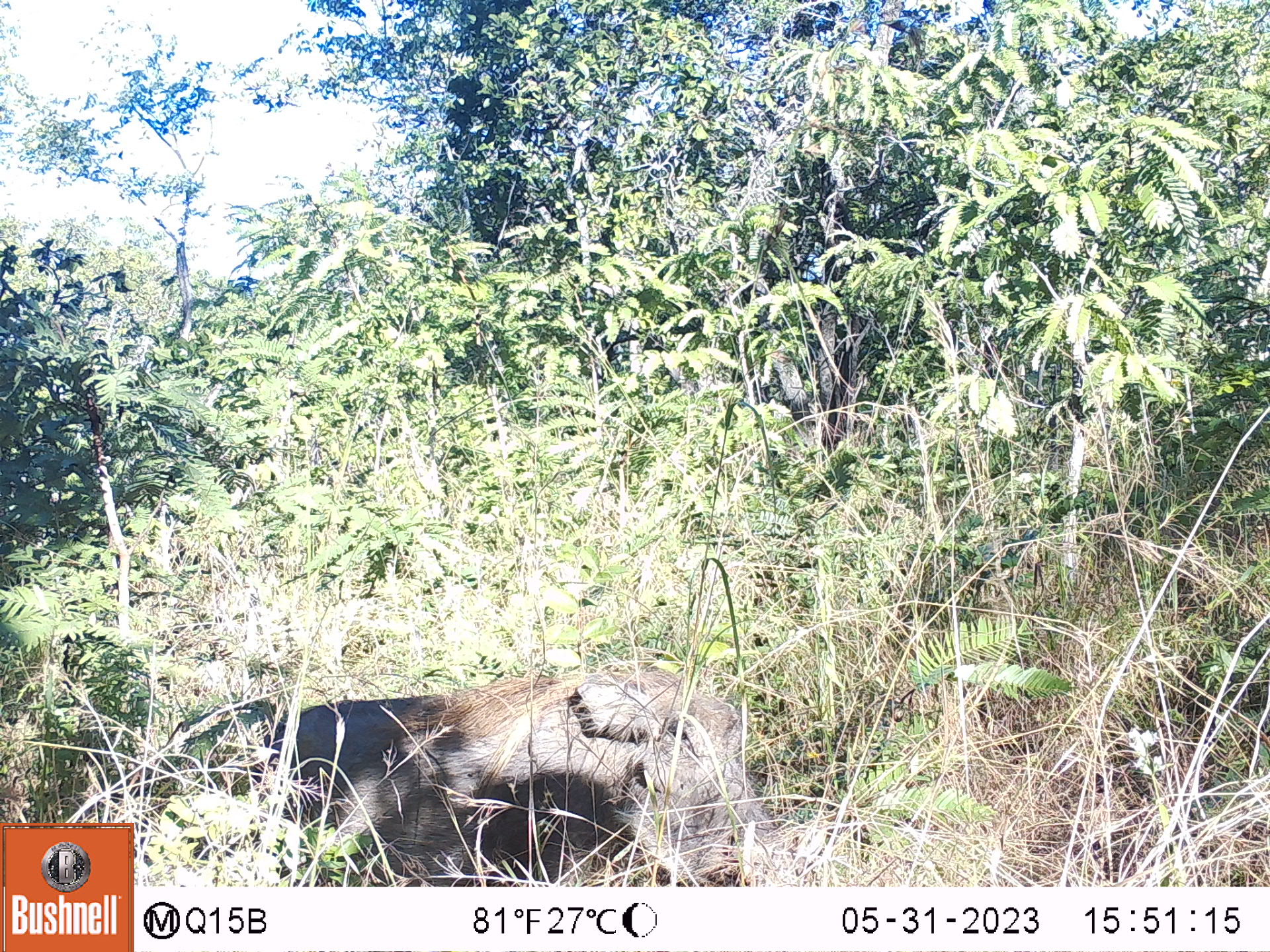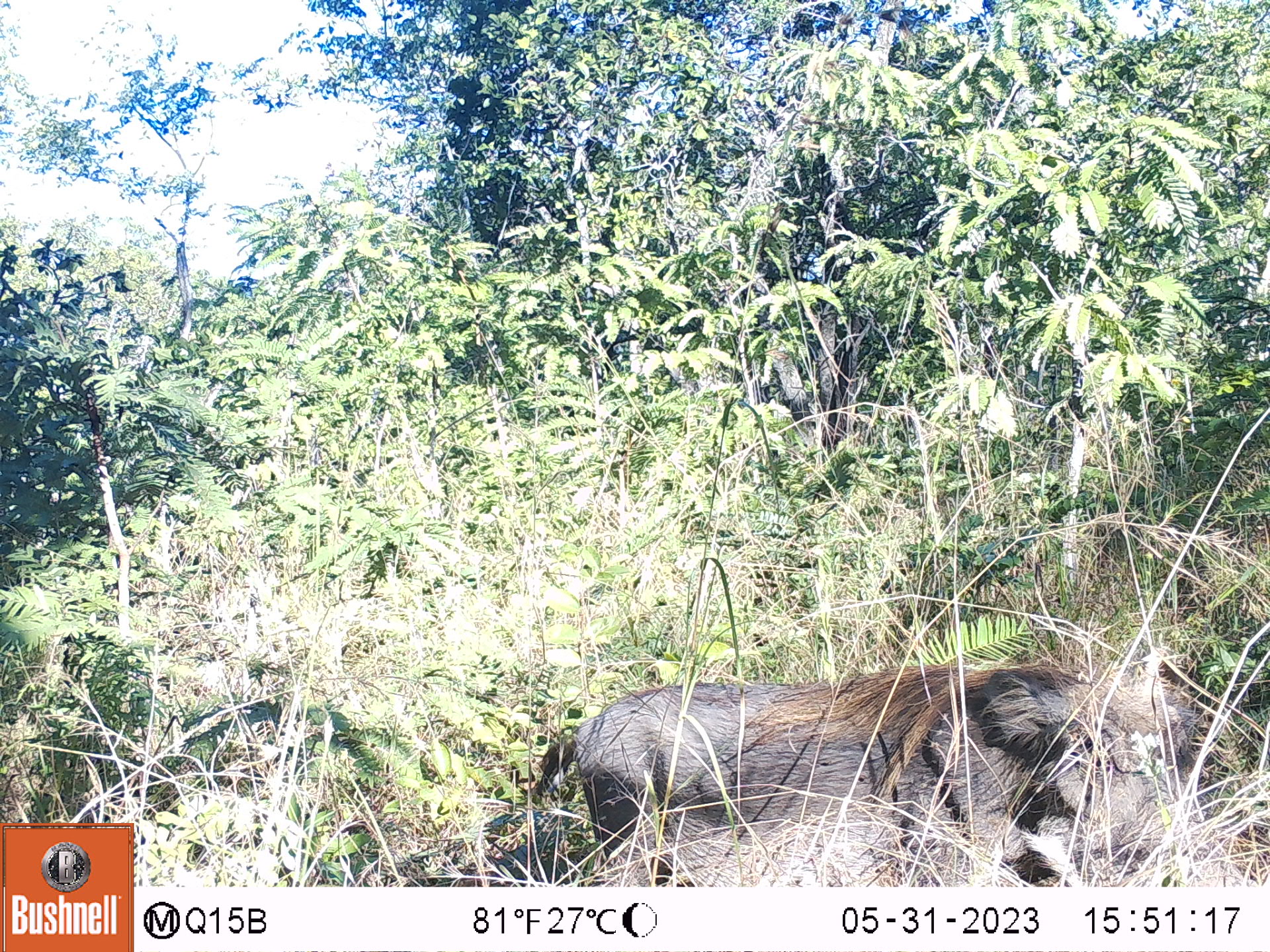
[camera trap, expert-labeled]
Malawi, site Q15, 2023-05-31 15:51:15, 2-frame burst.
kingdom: Animalia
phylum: Chordata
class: Mammalia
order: Artiodactyla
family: Suidae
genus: Phacochoerus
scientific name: Phacochoerus africanus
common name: common warthog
Common warthog (Phacochoerus africanus), count 1.